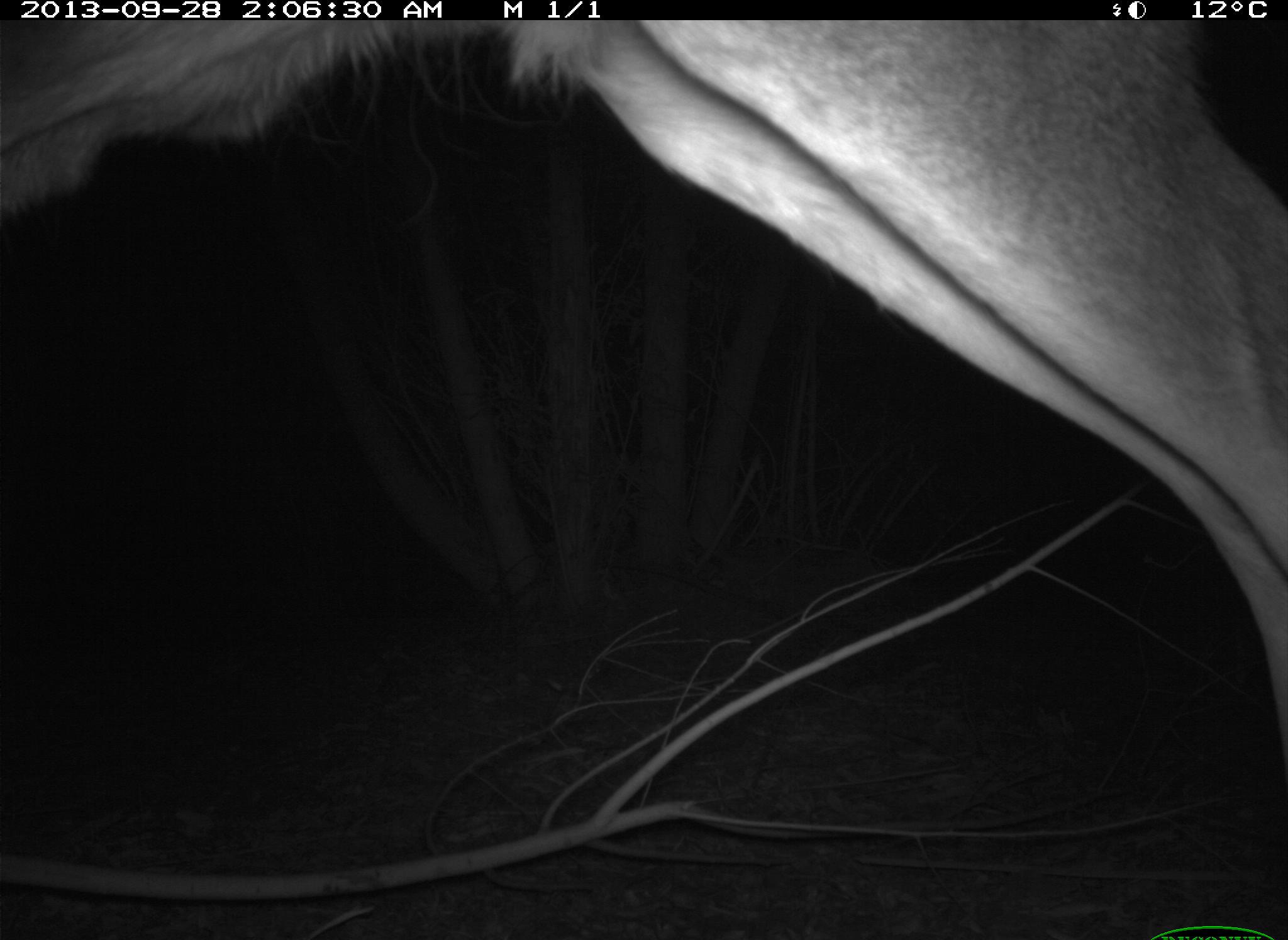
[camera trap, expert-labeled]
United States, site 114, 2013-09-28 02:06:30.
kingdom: Animalia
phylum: Chordata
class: Mammalia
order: Artiodactyla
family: Cervidae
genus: Odocoileus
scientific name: Odocoileus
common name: deer